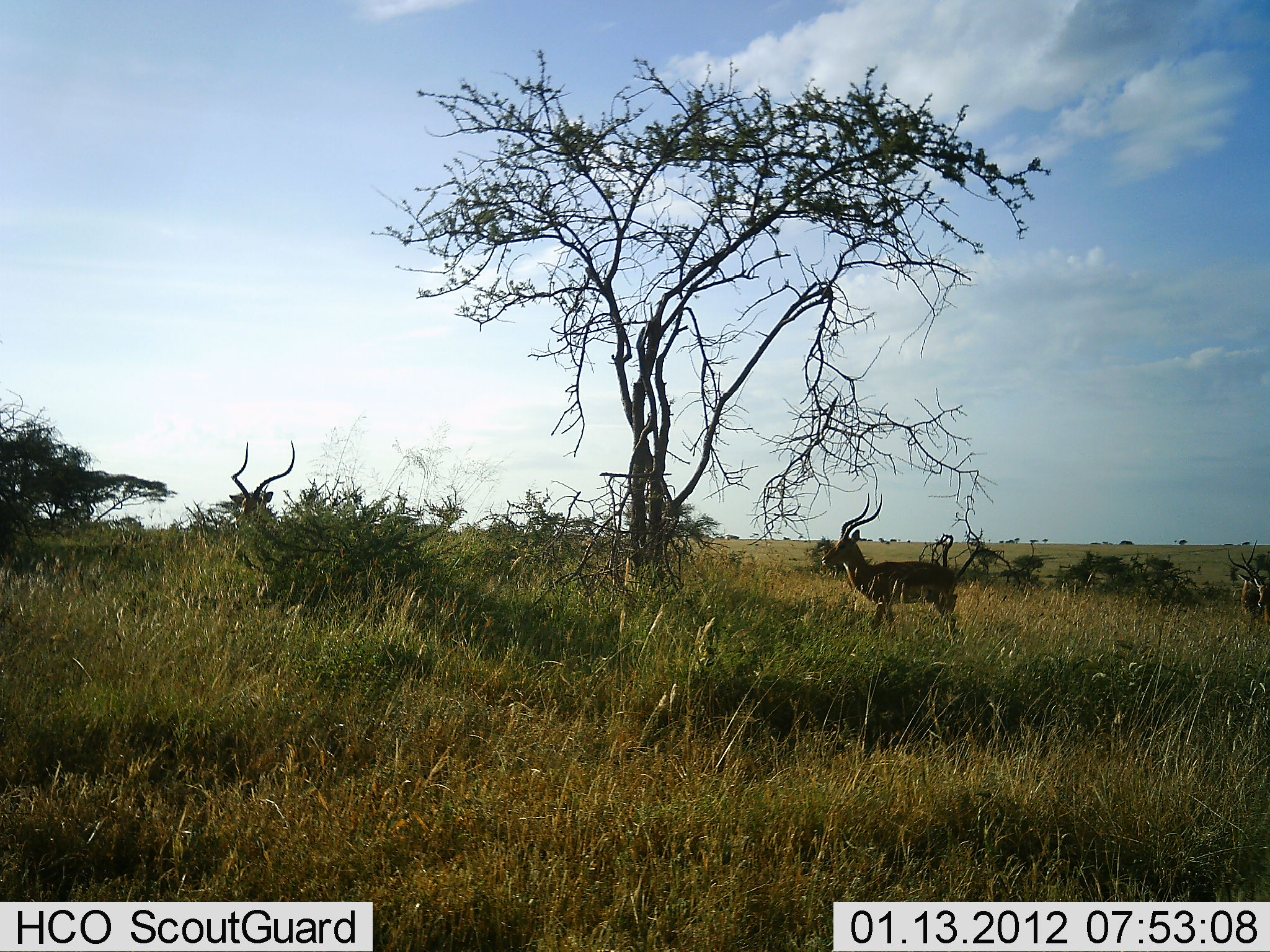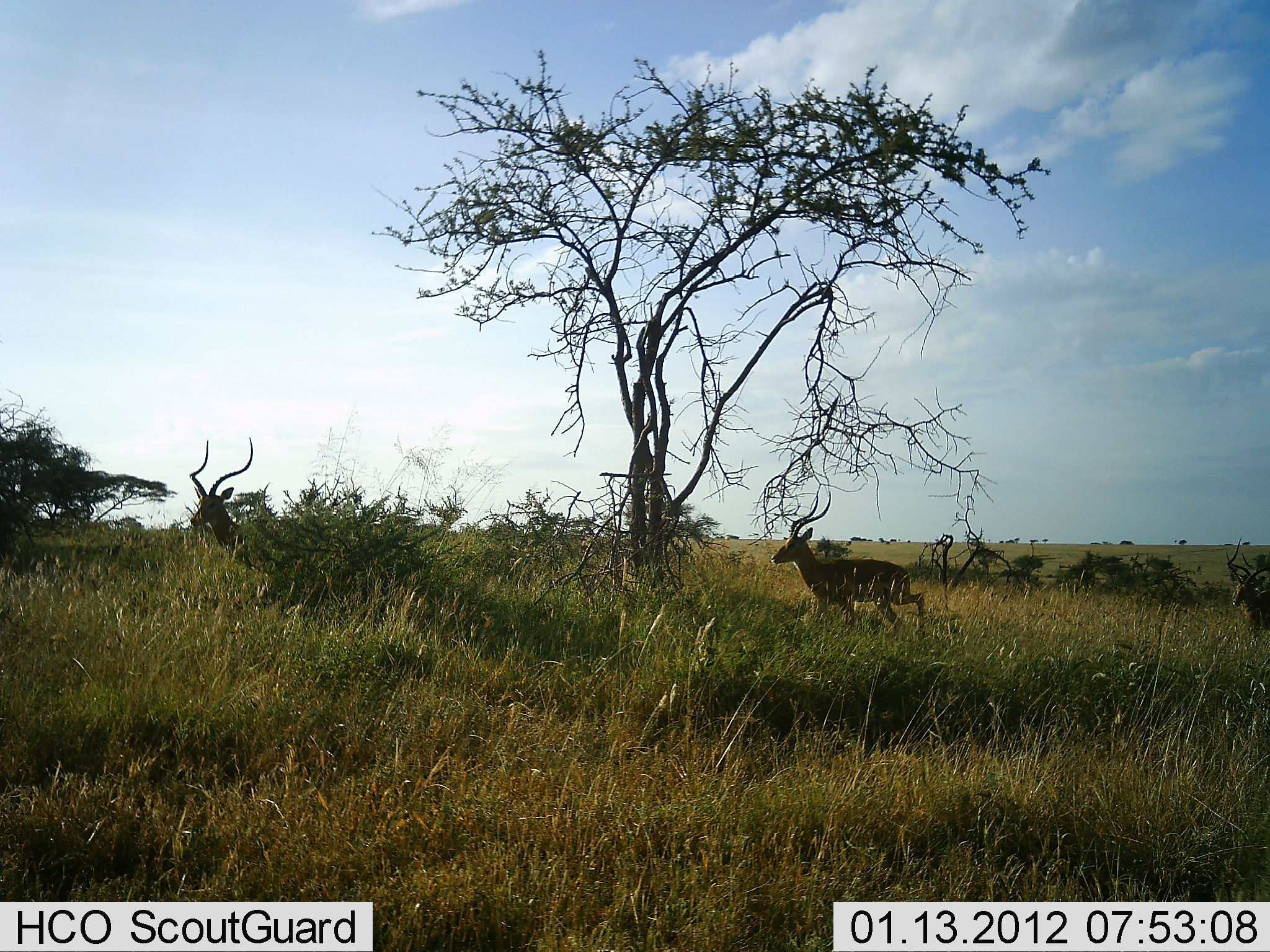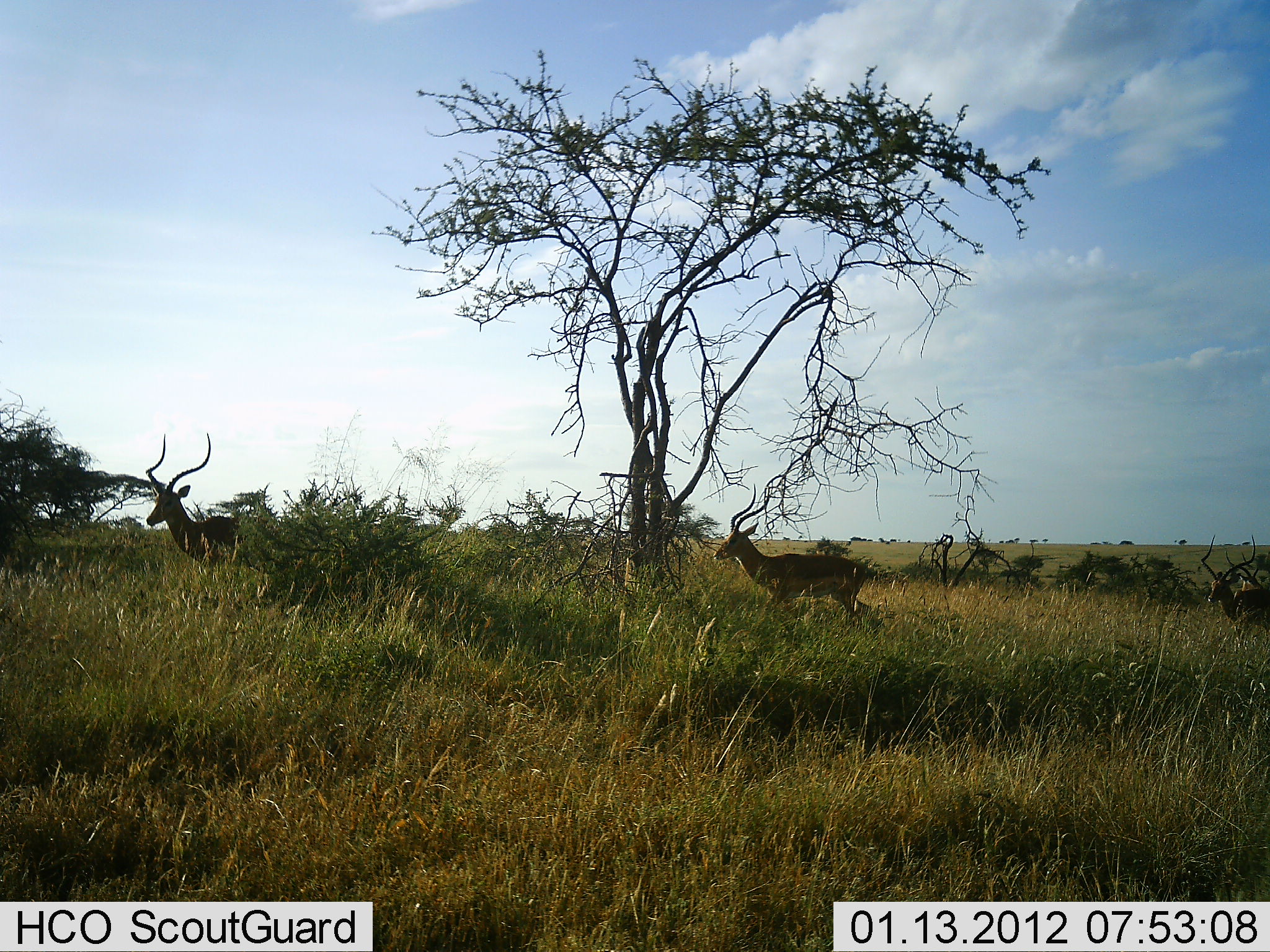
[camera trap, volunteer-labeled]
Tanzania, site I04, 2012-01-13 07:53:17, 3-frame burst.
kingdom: Animalia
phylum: Chordata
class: Mammalia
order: Artiodactyla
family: Bovidae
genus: Aepyceros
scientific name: Aepyceros melampus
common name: impala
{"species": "impala (Aepyceros melampus)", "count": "3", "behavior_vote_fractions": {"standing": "0%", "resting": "0%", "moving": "94%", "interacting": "0%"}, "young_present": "0%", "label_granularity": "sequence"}